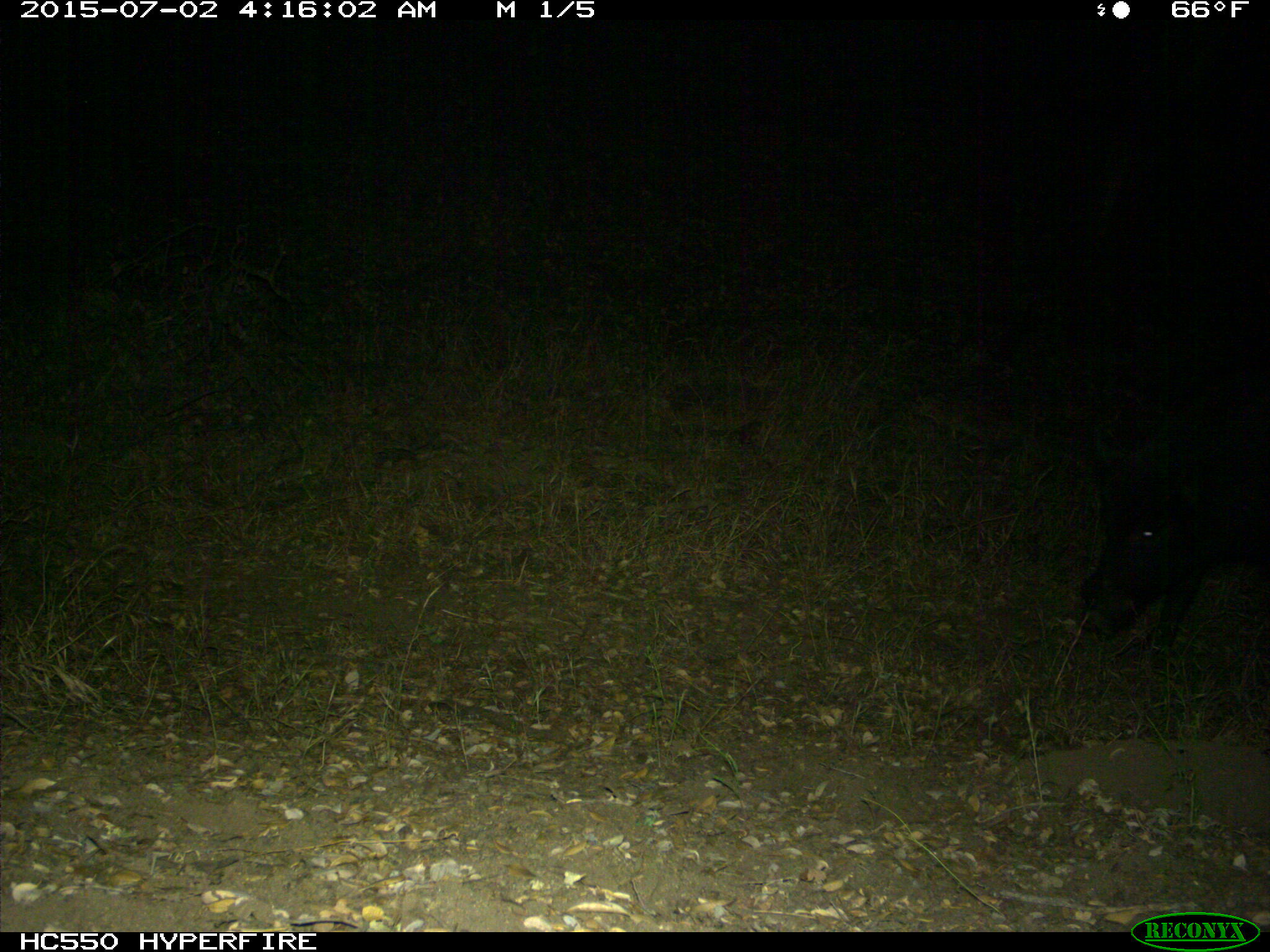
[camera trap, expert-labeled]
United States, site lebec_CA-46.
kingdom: Animalia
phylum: Chordata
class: Mammalia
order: Artiodactyla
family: Suidae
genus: Sus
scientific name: Sus scrofa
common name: wild boar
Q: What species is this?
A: Sus scrofa (wild boar).